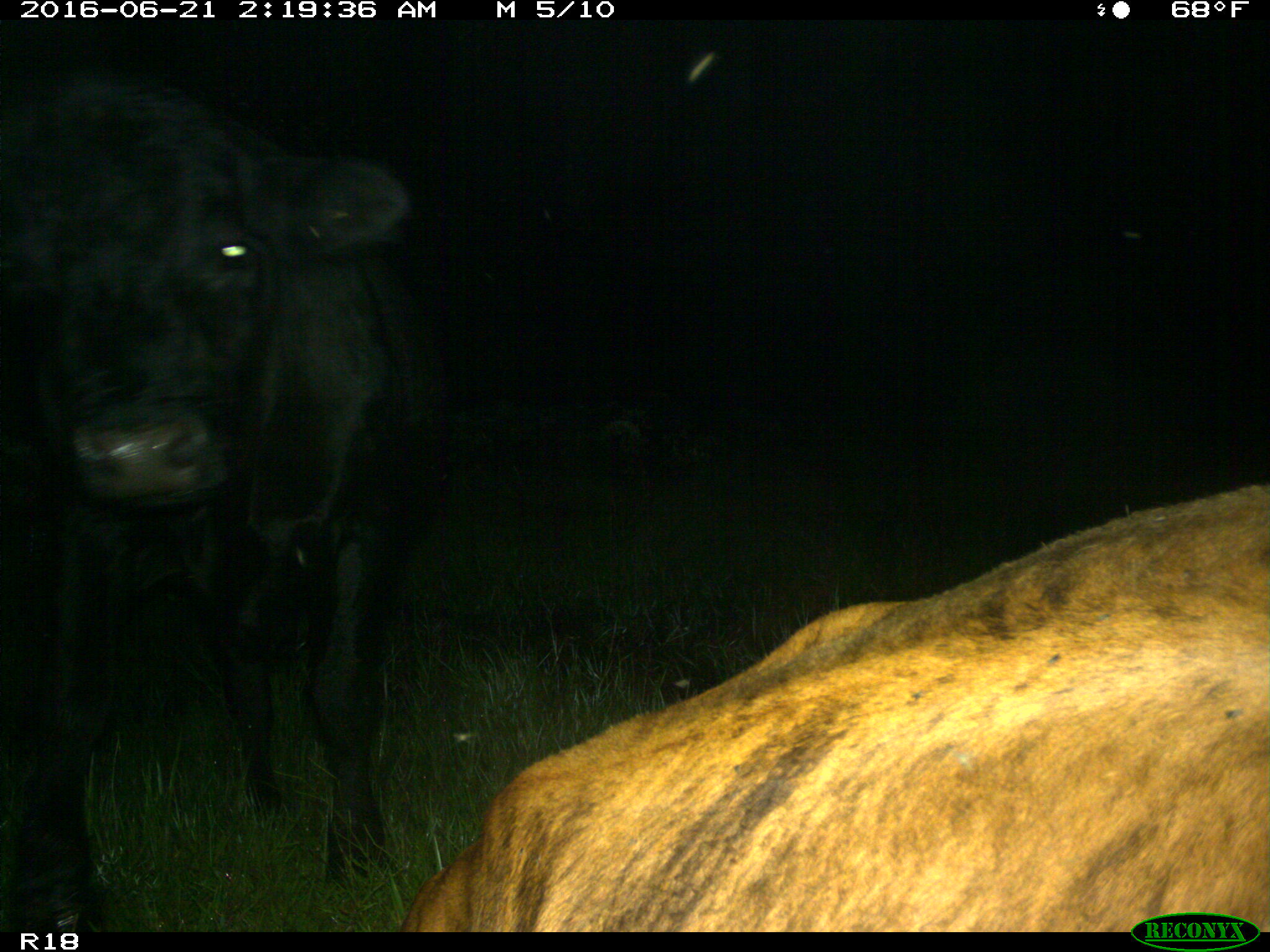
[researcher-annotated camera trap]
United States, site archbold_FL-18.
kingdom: Animalia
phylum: Chordata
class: Mammalia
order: Artiodactyla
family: Bovidae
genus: Bos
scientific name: Bos taurus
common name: domestic cow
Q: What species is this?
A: Bos taurus (domestic cow).